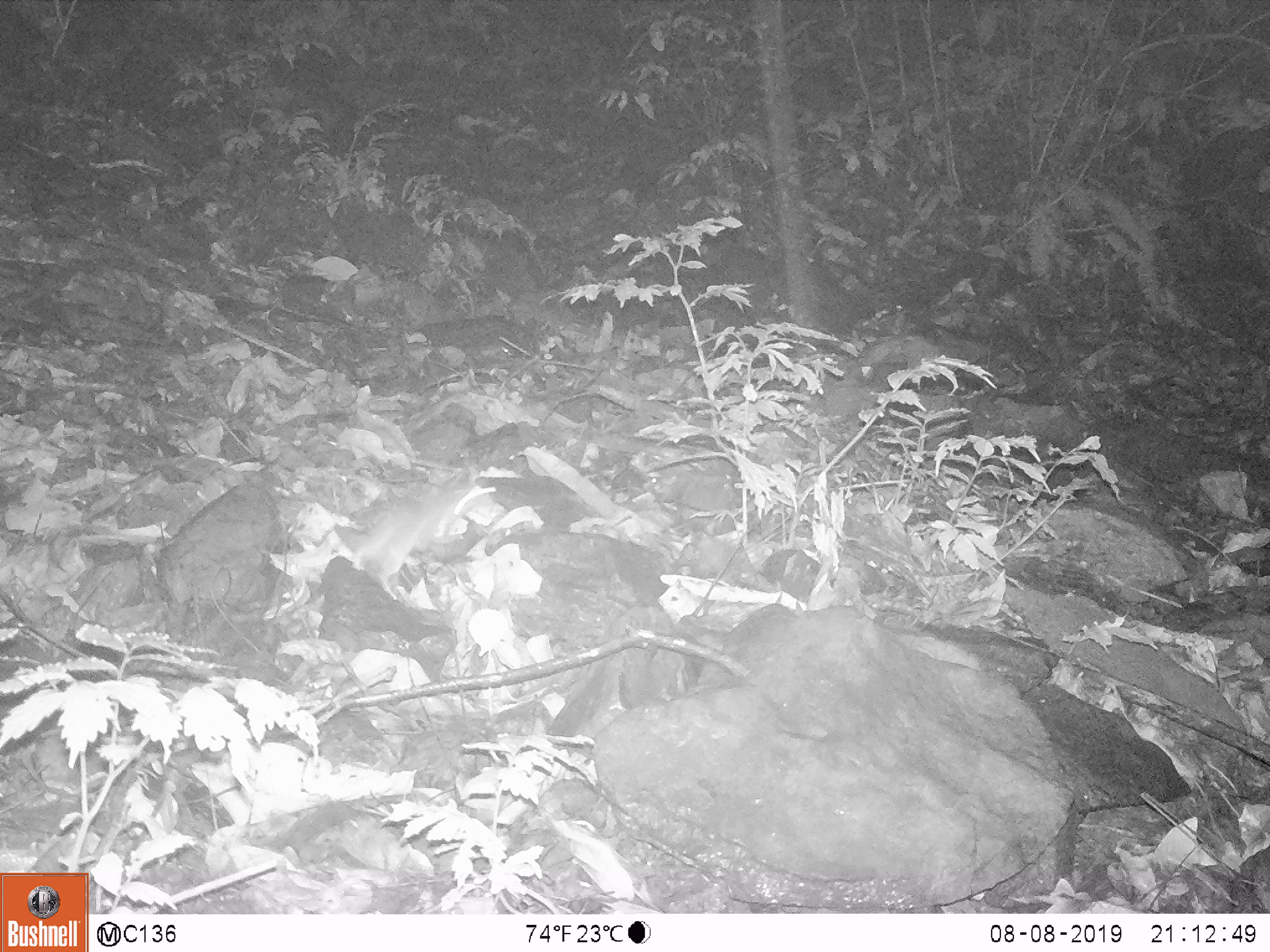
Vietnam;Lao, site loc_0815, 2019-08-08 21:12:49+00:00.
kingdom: Animalia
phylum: Chordata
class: Mammalia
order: Rodentia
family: Muridae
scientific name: Muridae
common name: old-world mice and rats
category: unidentified murid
Unidentified murid (old-world mice and rats) (Muridae). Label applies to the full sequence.